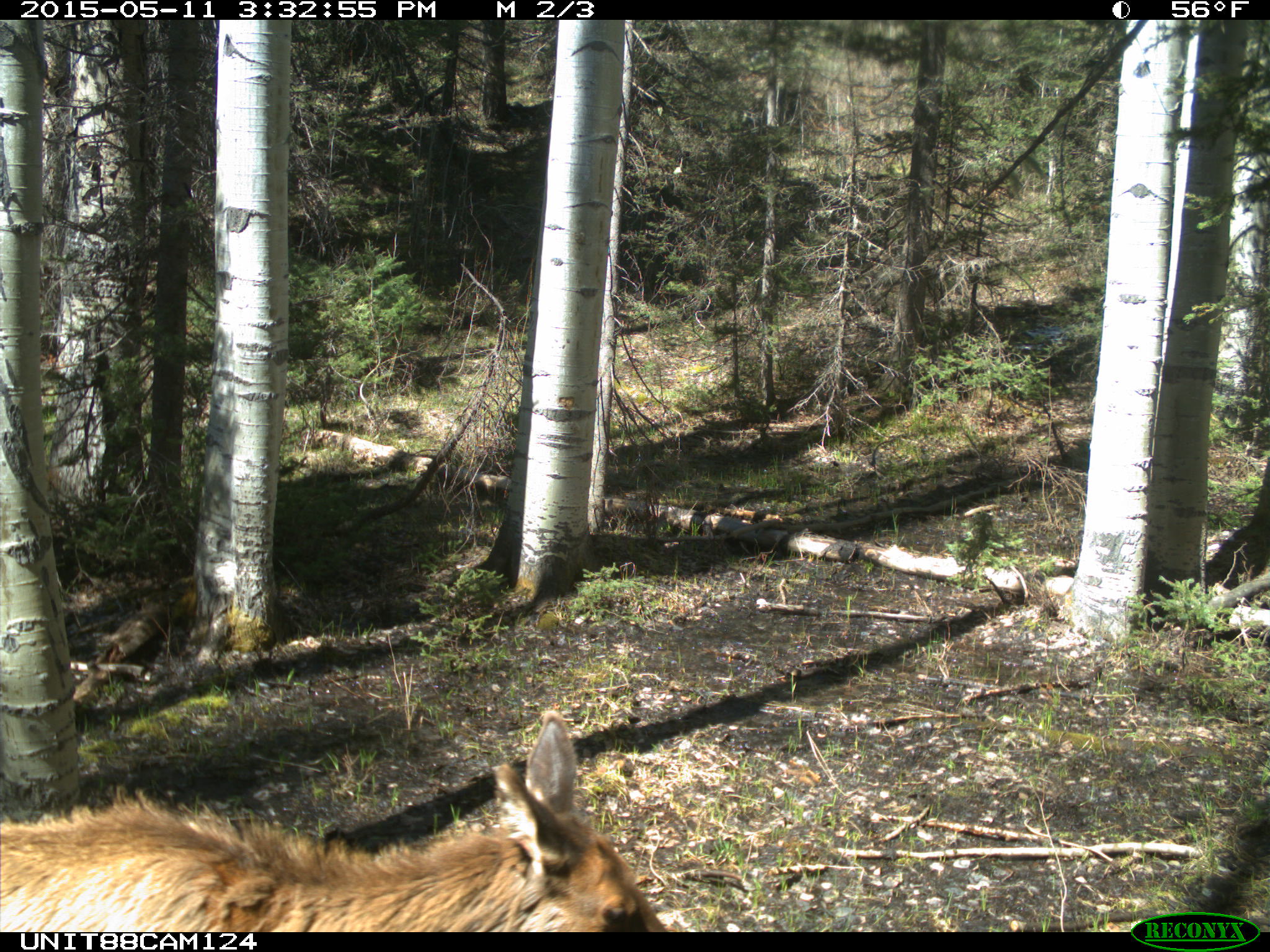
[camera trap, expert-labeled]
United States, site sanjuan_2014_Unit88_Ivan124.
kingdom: Animalia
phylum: Chordata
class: Mammalia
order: Artiodactyla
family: Cervidae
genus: Cervus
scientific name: Cervus elaphus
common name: red deer